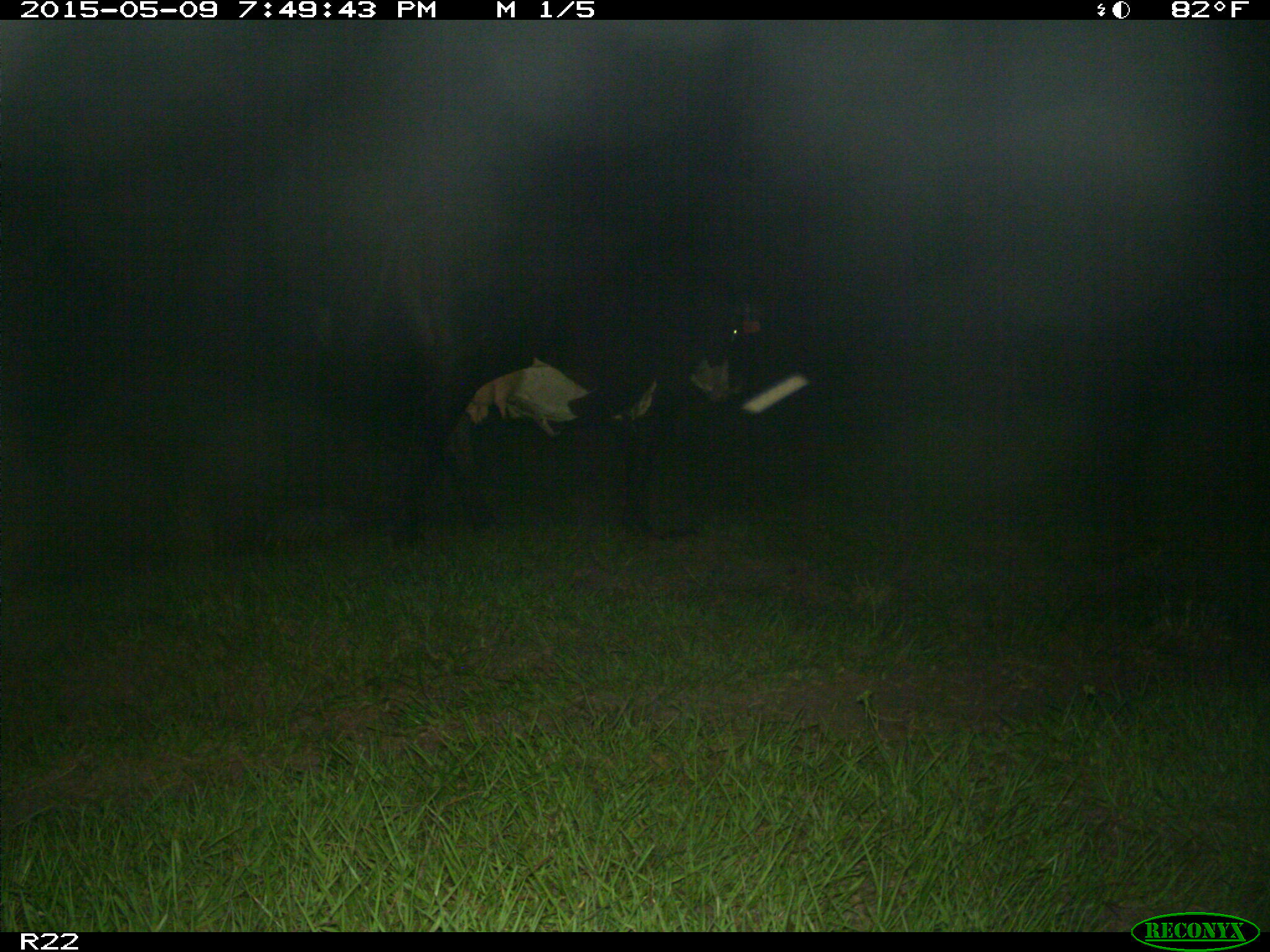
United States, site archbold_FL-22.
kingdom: Animalia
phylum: Chordata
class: Mammalia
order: Artiodactyla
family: Bovidae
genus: Bos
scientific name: Bos taurus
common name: domestic cow